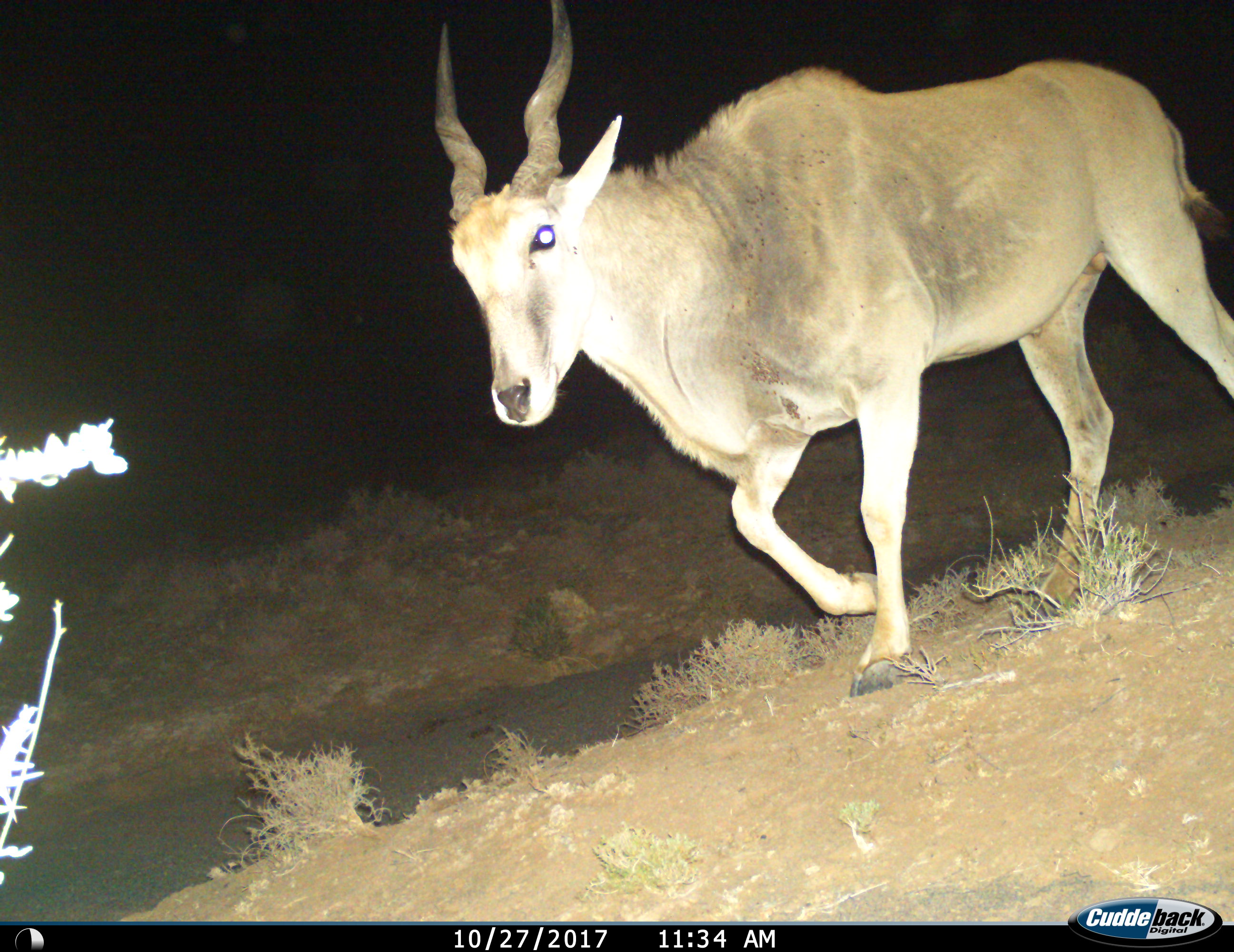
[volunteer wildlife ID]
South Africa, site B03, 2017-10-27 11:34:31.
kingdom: Animalia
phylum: Chordata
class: Mammalia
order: Artiodactyla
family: Bovidae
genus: Tragelaphus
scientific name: Tragelaphus oryx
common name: eland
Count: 1.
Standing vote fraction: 0%.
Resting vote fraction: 0%.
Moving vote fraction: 100%.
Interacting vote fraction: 0%.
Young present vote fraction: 0%.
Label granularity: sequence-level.